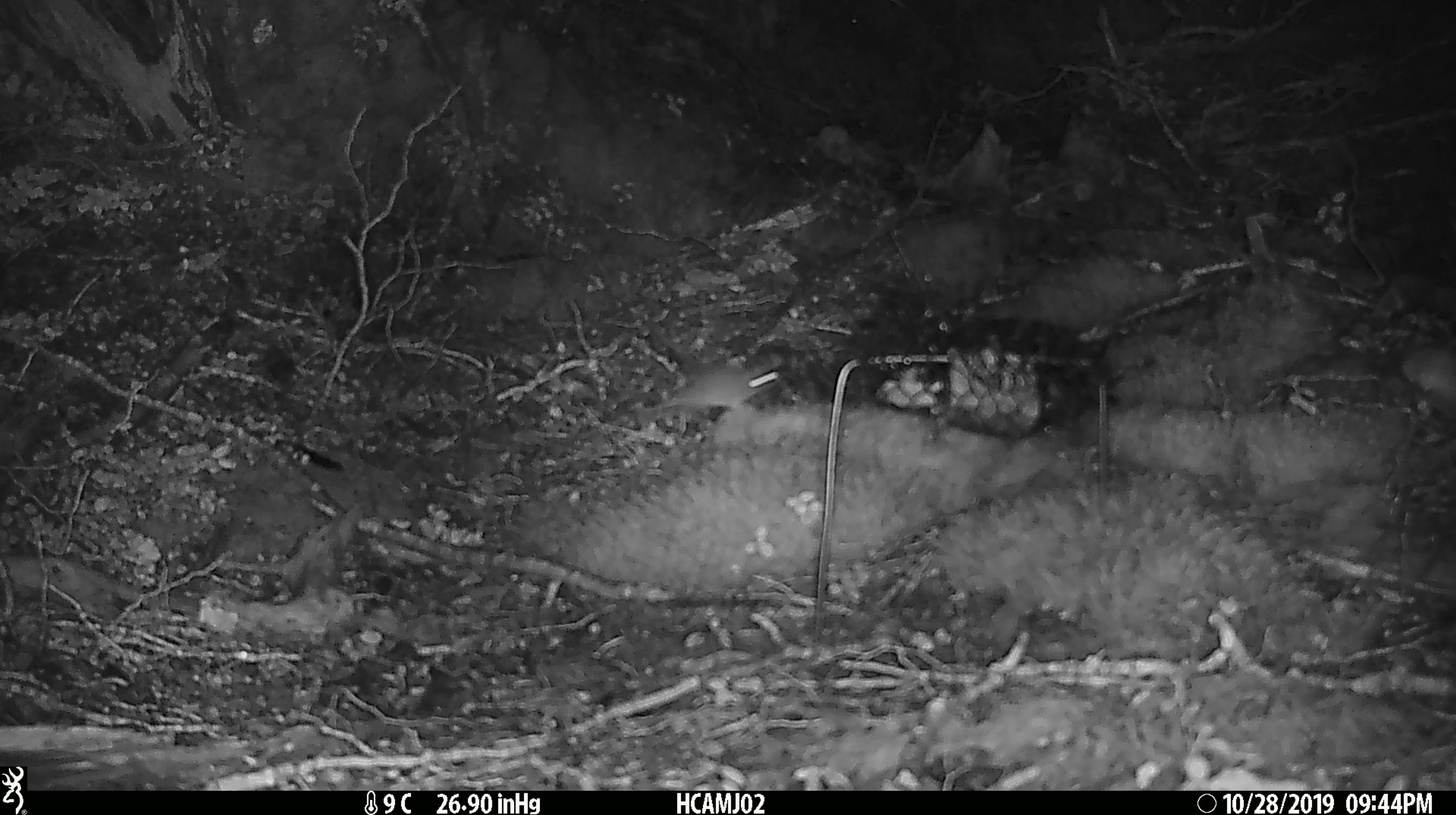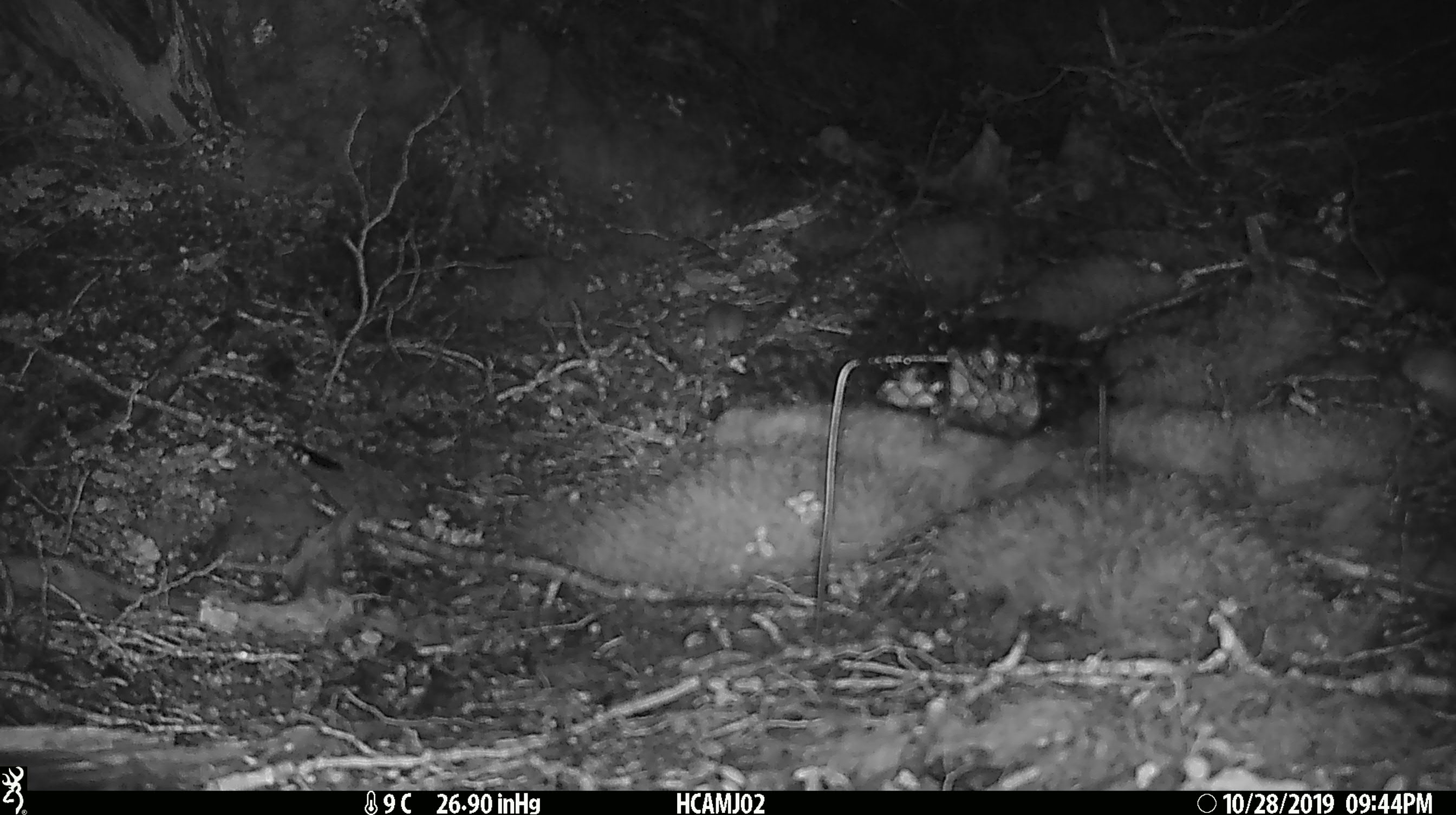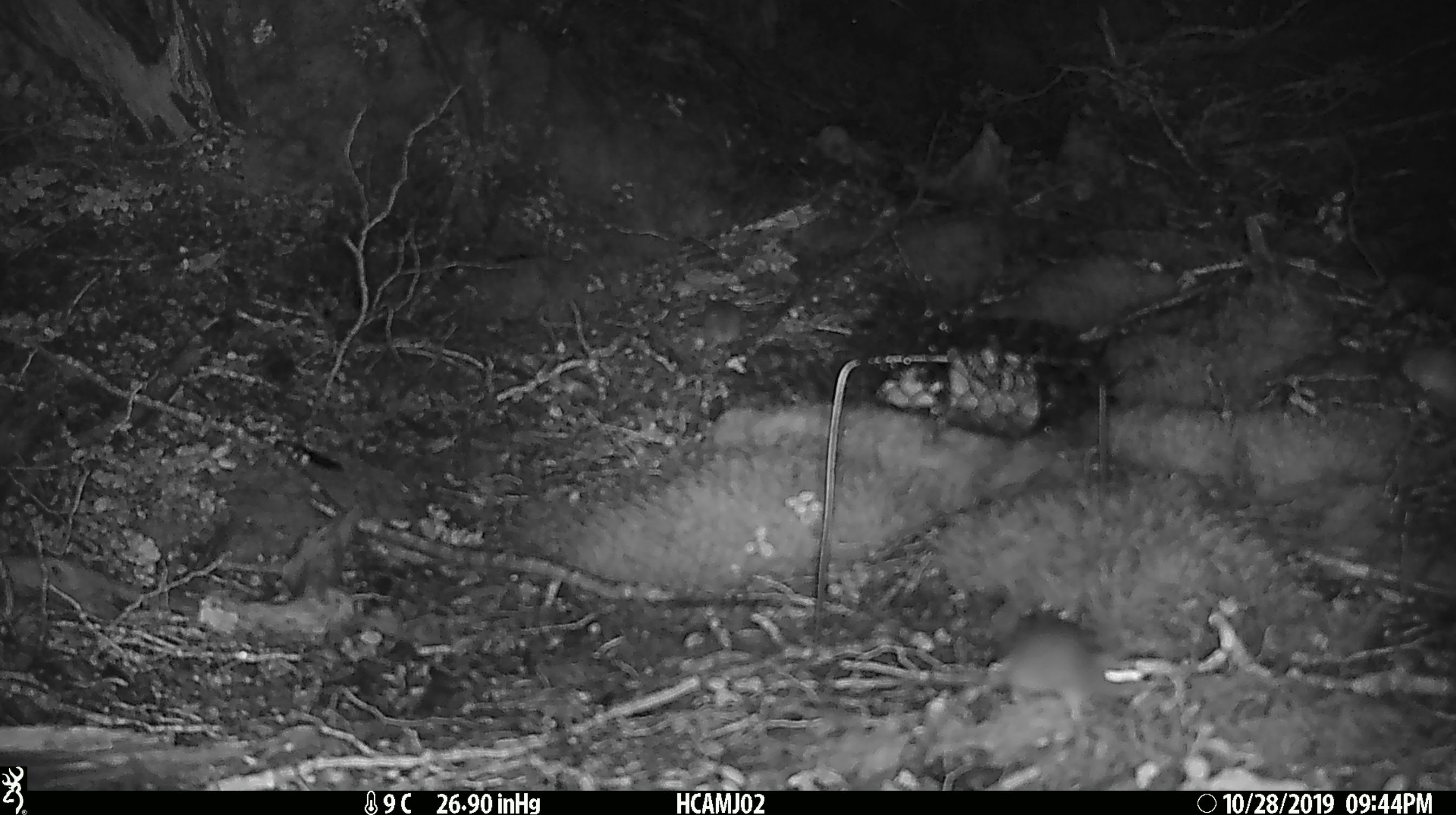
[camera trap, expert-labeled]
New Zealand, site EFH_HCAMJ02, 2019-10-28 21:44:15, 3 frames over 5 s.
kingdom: Animalia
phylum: Chordata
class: Mammalia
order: Rodentia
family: Muridae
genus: Mus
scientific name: Mus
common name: mouse